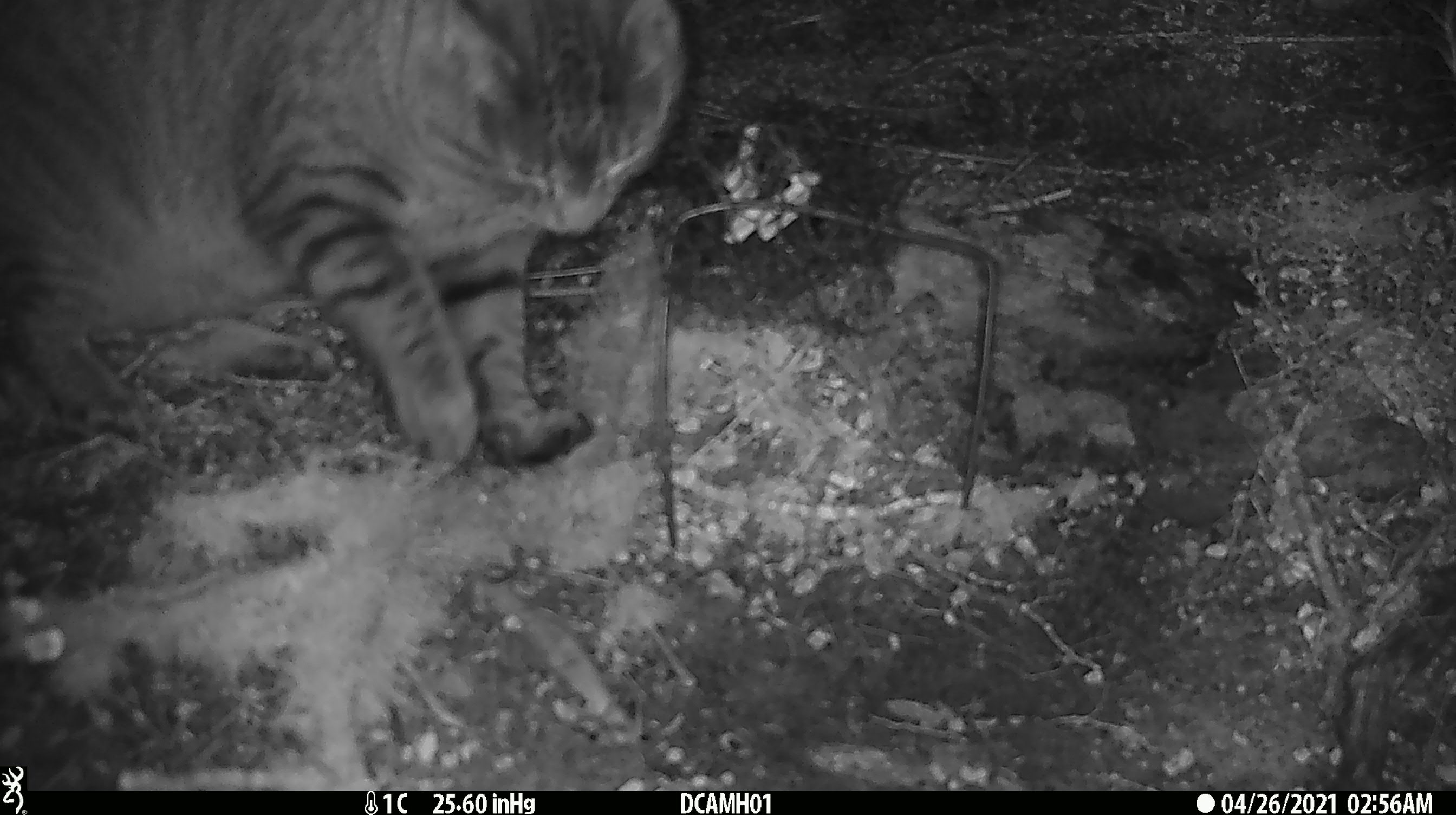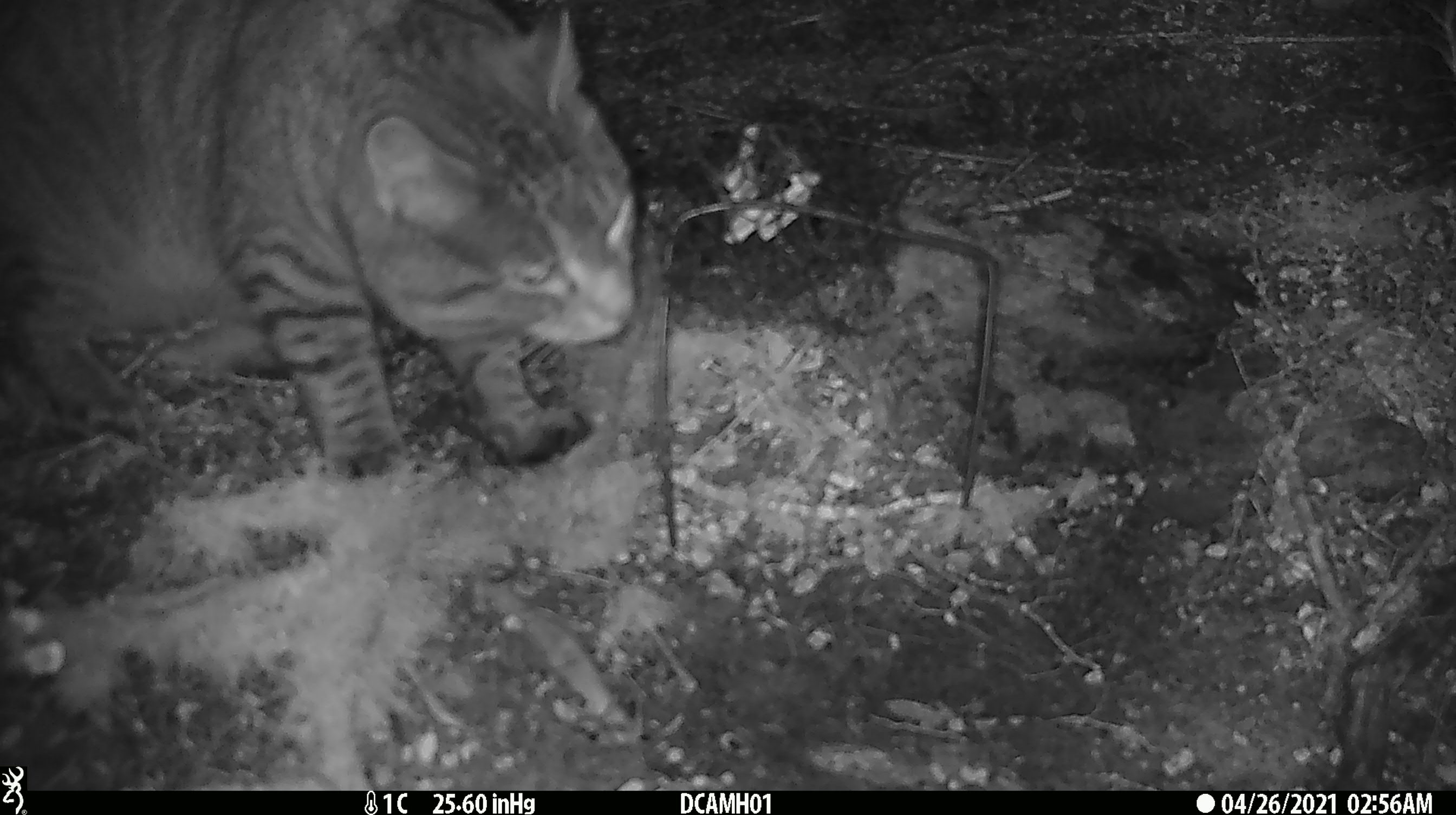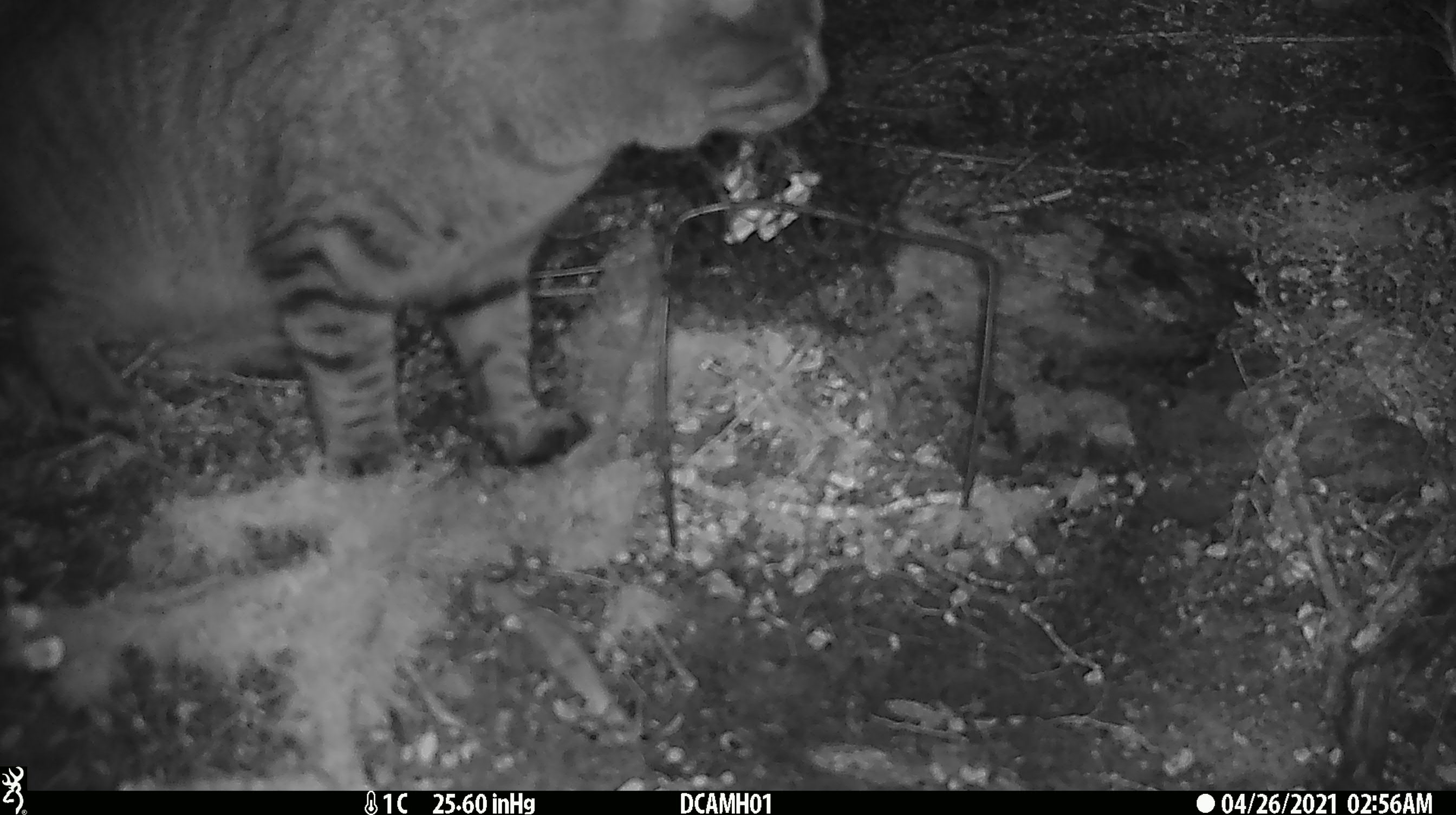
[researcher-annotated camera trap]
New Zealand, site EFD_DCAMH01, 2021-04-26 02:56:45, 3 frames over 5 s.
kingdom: Animalia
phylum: Chordata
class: Mammalia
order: Carnivora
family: Felidae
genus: Felis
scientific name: Felis catus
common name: domestic cat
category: cat